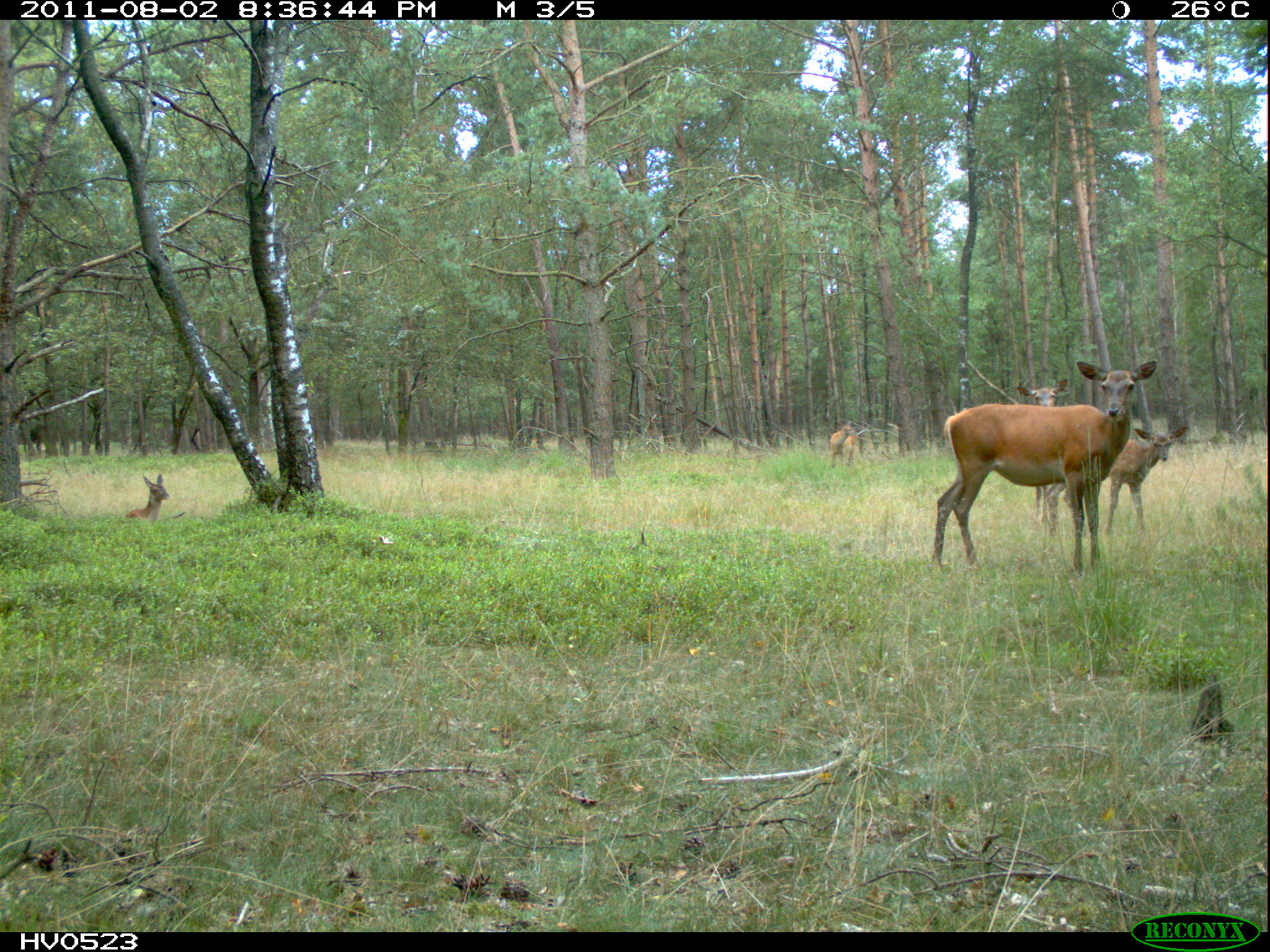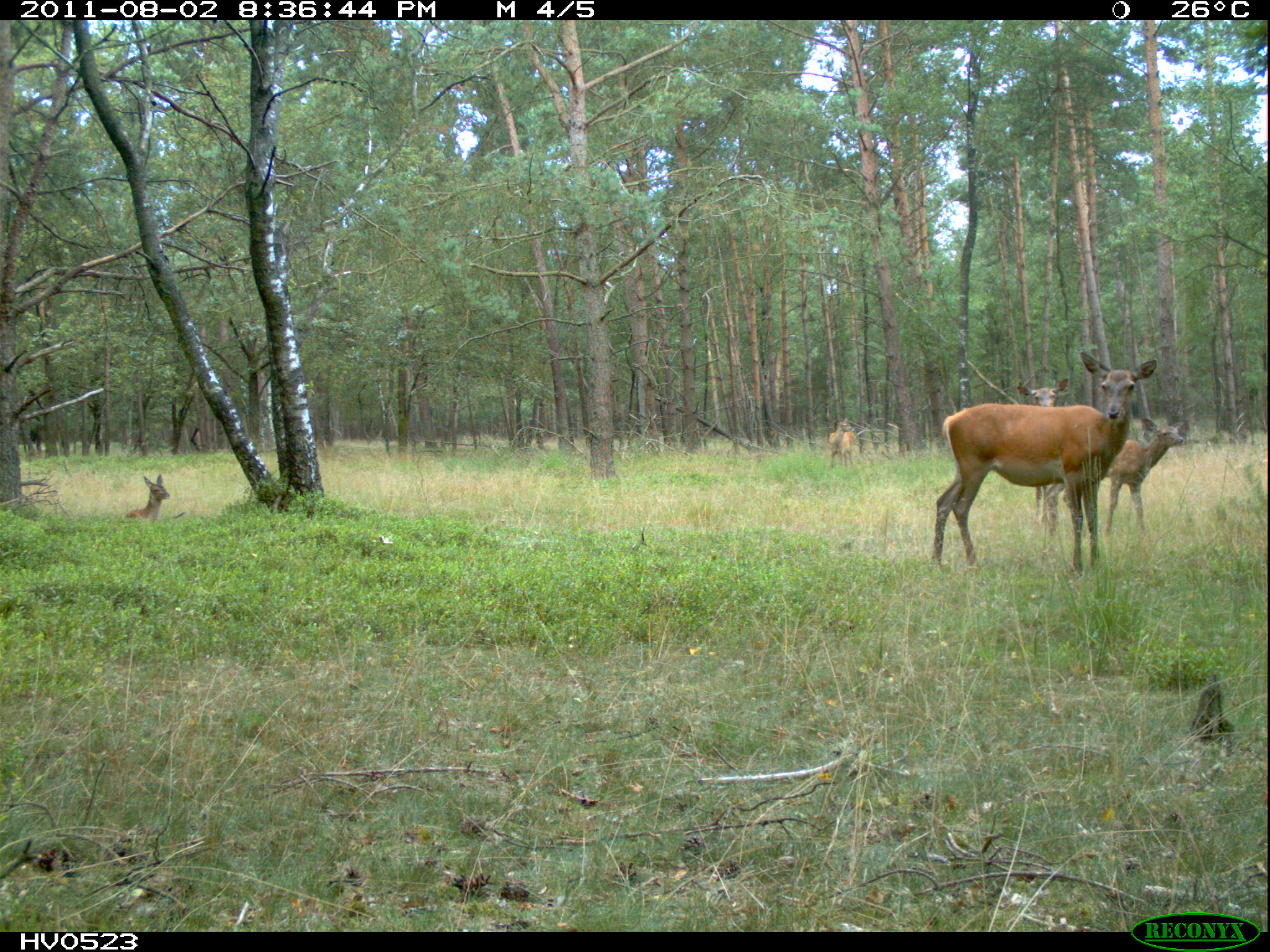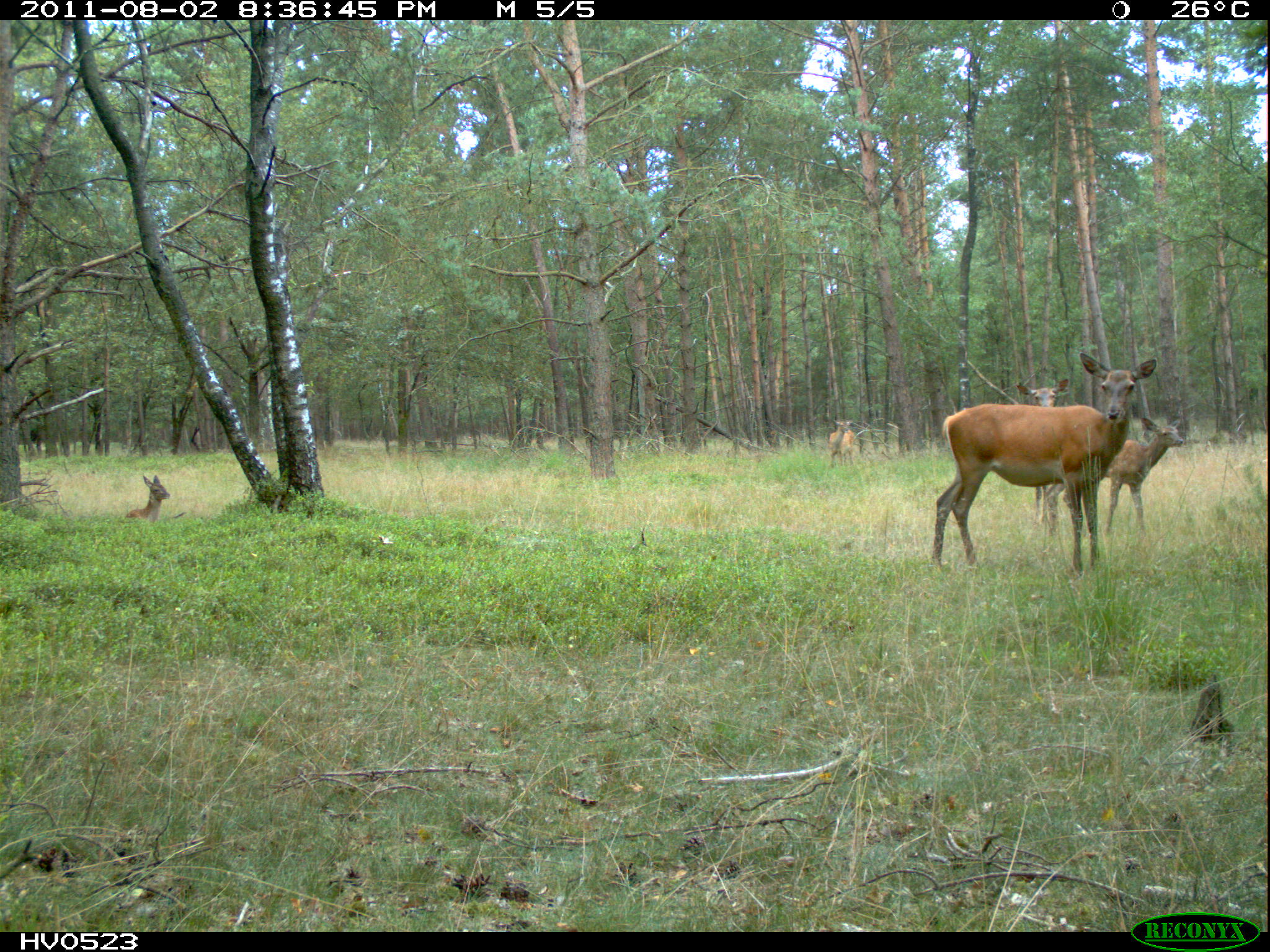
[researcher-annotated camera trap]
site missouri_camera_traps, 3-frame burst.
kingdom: Animalia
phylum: Chordata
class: Mammalia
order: Artiodactyla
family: Cervidae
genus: Cervus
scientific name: Cervus elaphus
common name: red deer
Red deer (Cervus elaphus). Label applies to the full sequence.